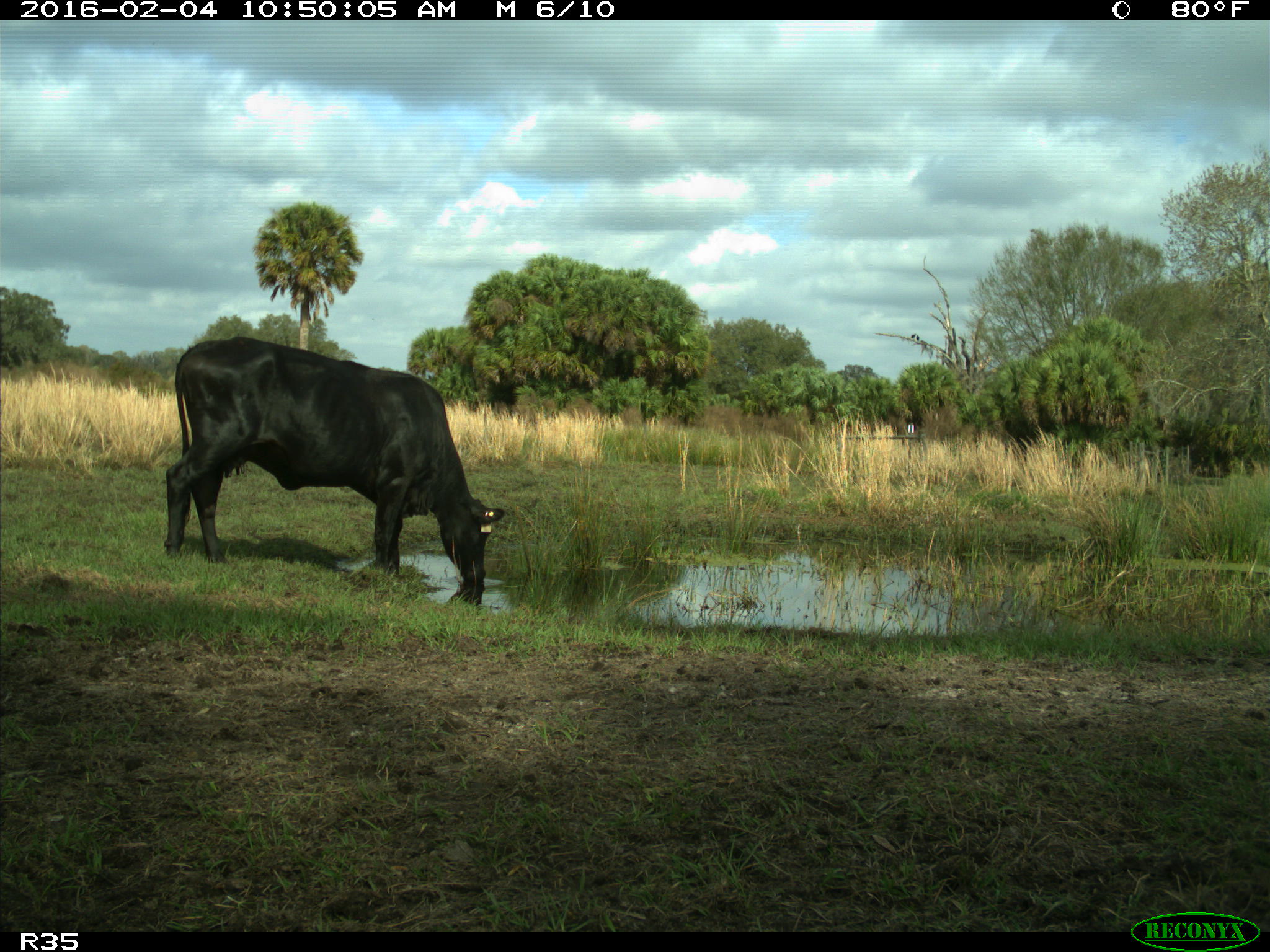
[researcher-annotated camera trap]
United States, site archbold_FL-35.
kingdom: Animalia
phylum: Chordata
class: Mammalia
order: Artiodactyla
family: Bovidae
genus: Bos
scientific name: Bos taurus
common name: domestic cow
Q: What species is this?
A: Bos taurus (domestic cow).